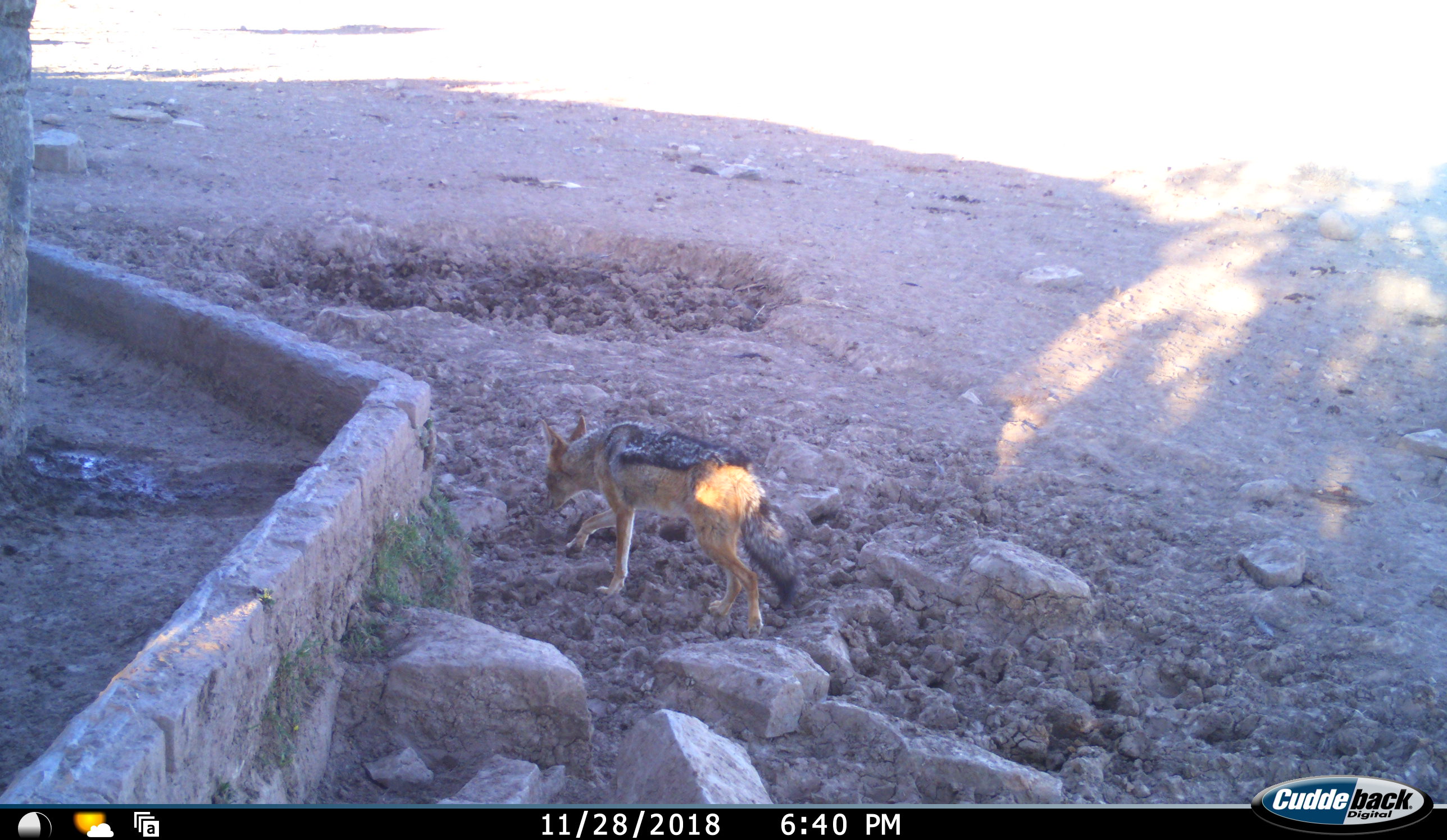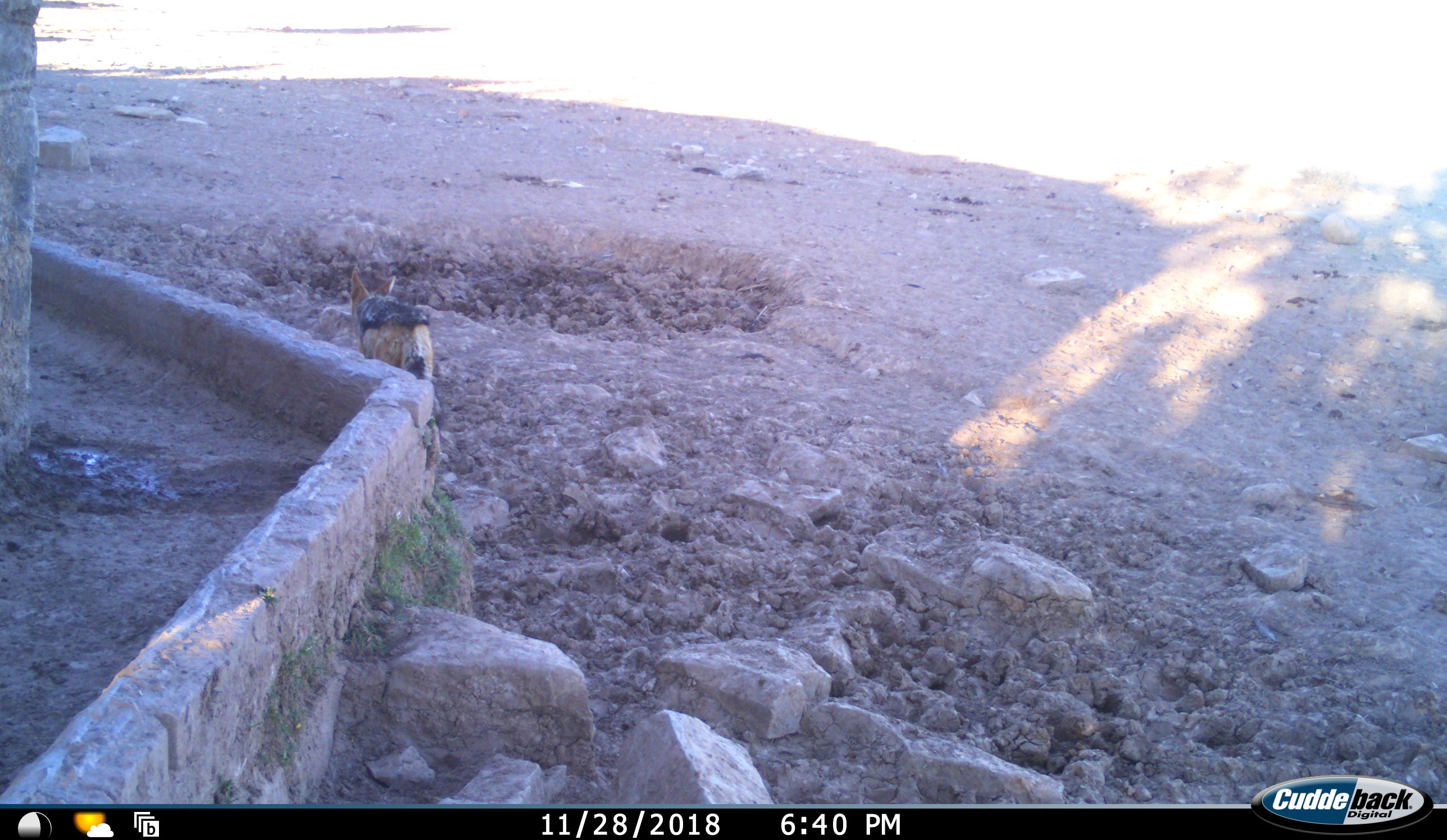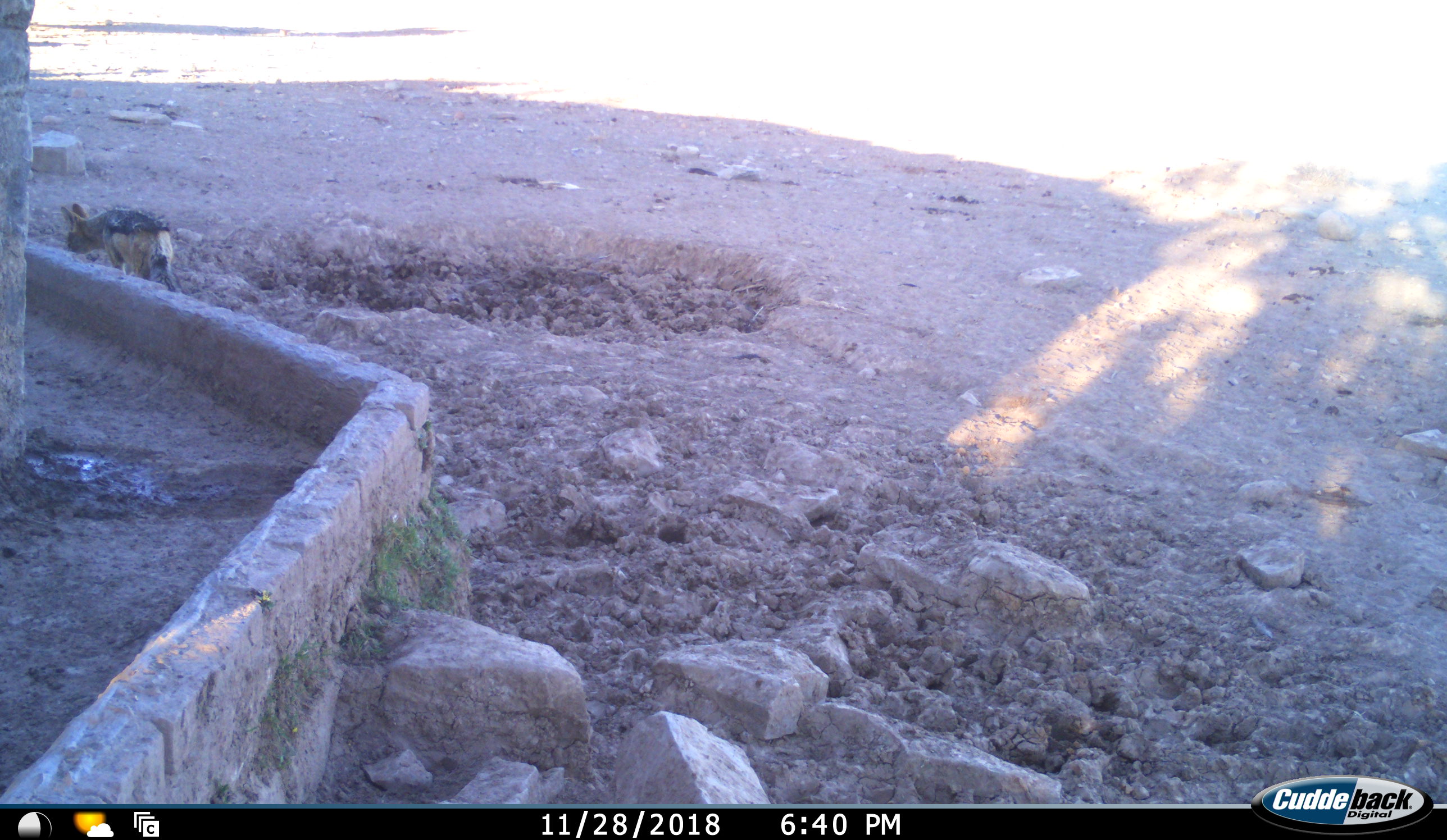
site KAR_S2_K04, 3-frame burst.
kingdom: Animalia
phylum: Chordata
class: Mammalia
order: Carnivora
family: Canidae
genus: Lupulella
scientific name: Lupulella mesomelas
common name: black-backed jackal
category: jackalblackbacked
Jackalblackbacked (black-backed jackal) (Lupulella mesomelas), count 1. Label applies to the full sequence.